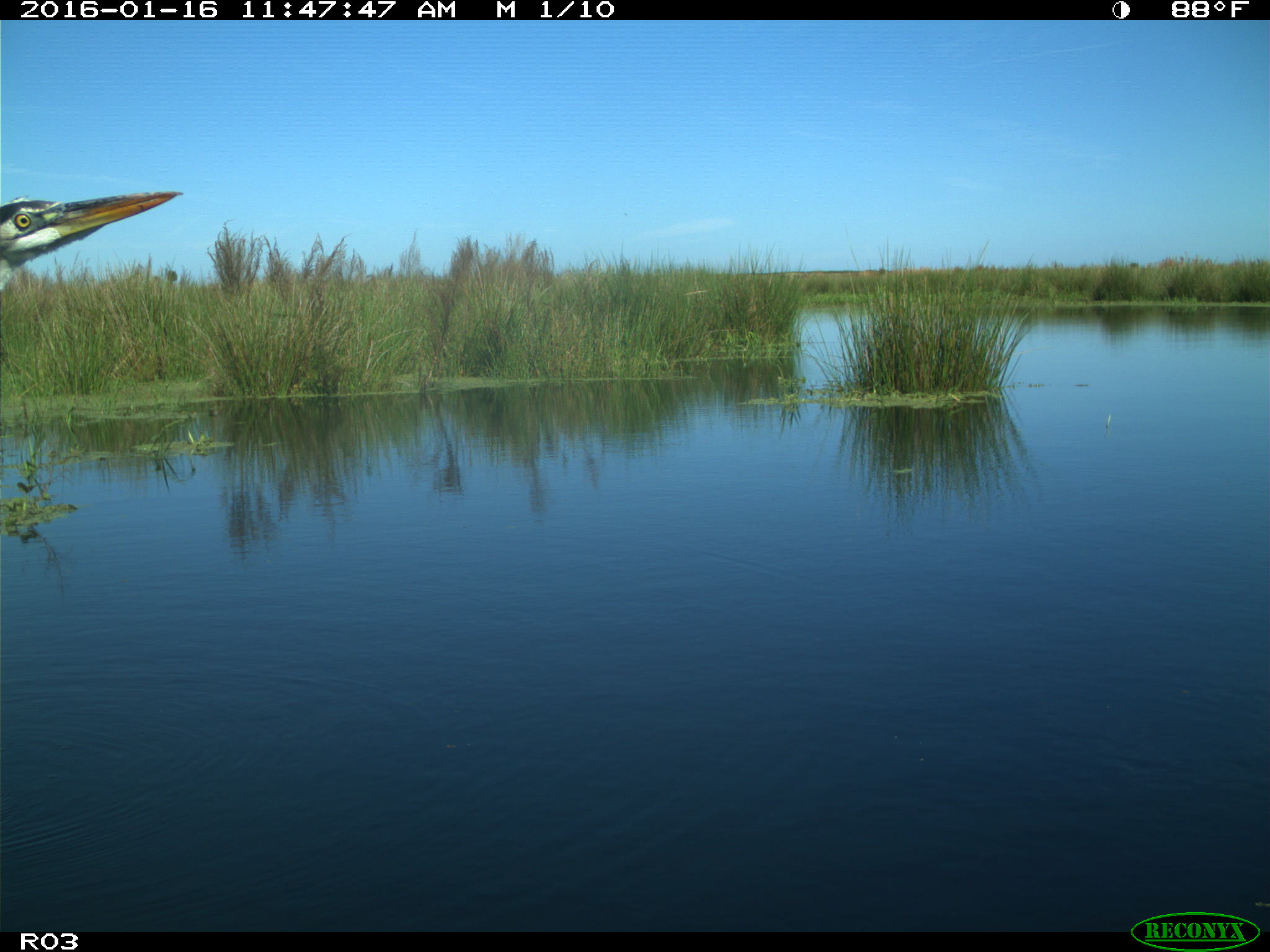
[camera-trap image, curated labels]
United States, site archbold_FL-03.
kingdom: Animalia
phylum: Chordata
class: Aves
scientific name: Aves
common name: birds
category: unidentified bird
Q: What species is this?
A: Unidentified bird (birds) (Aves).